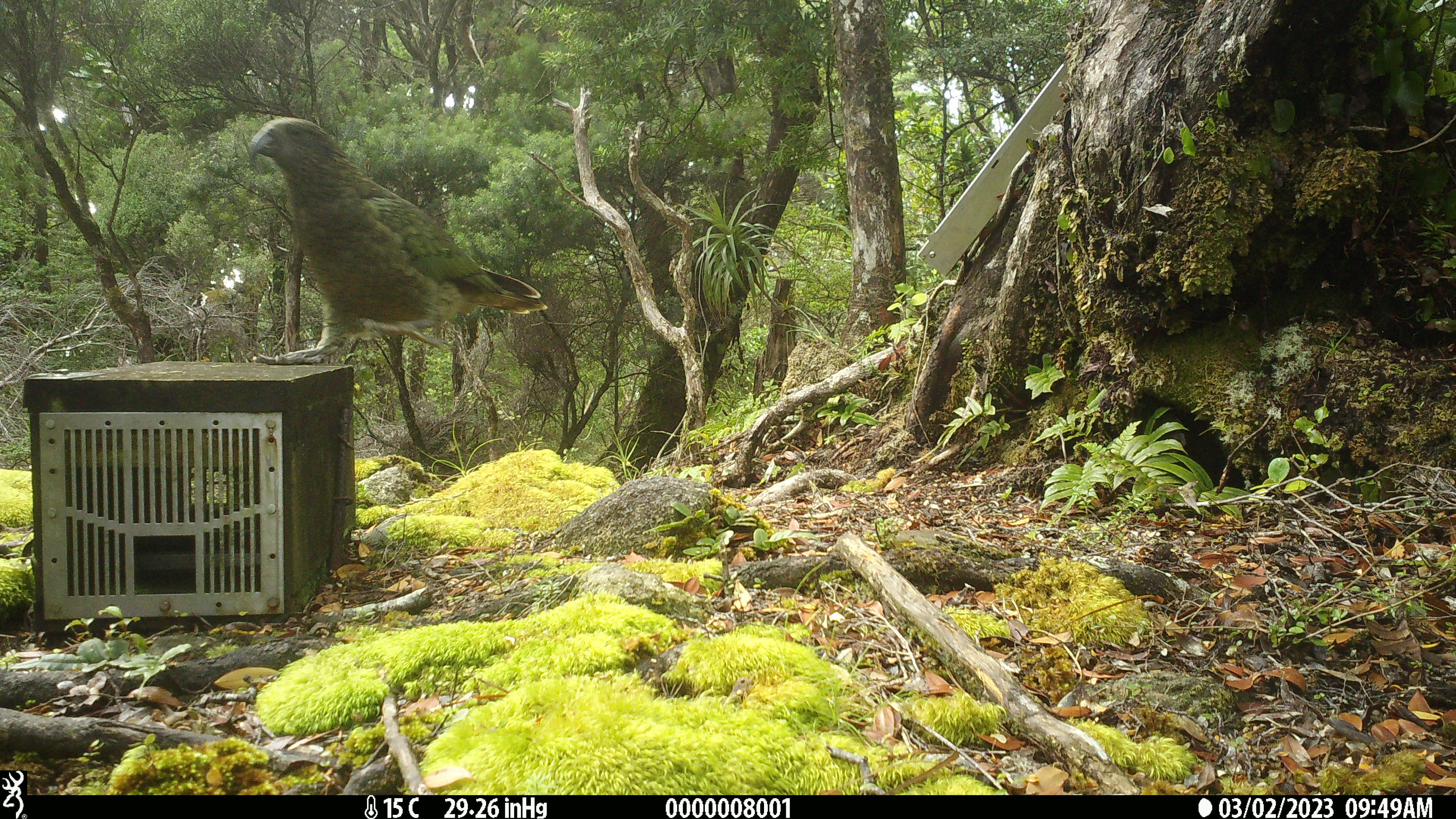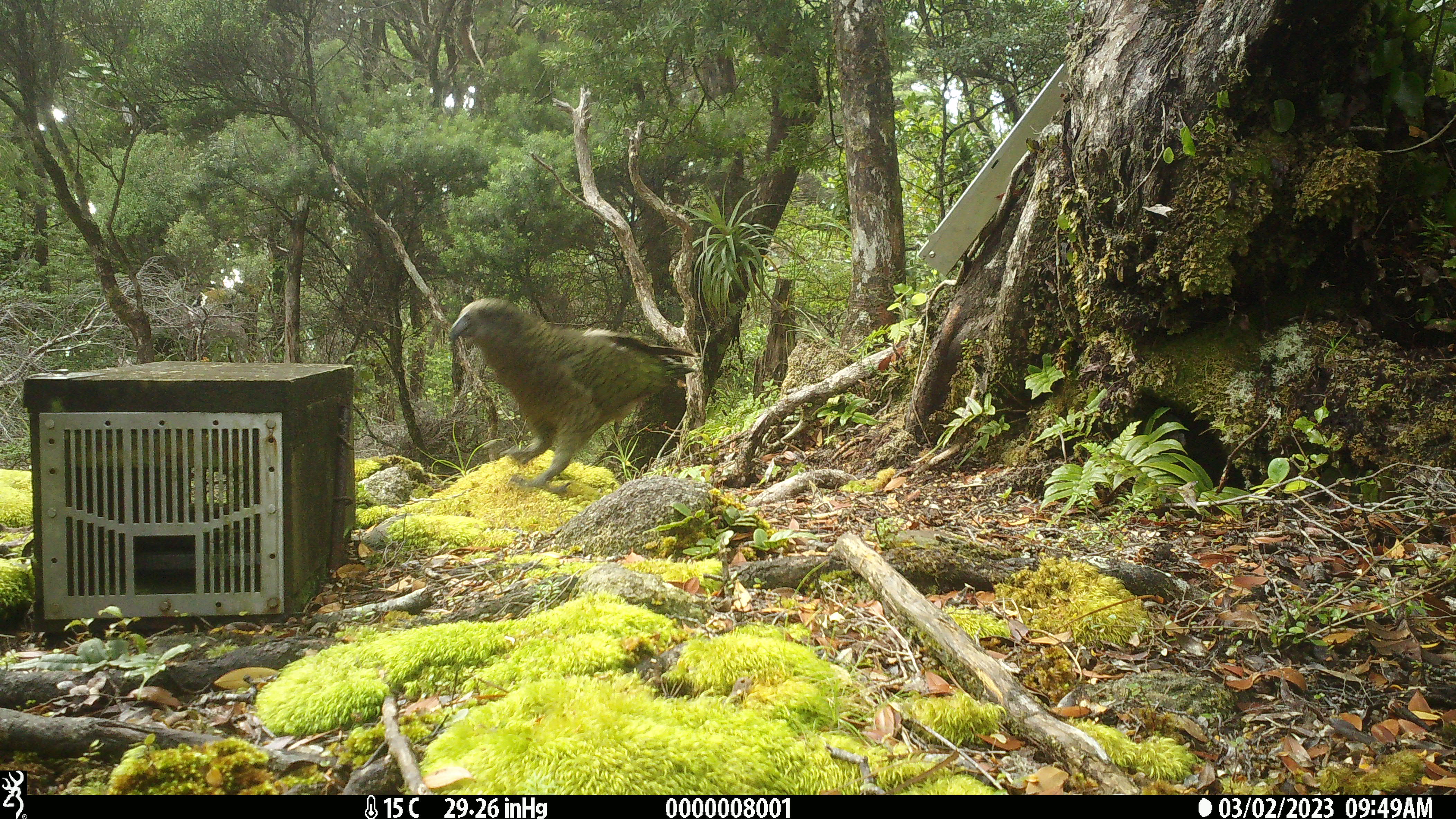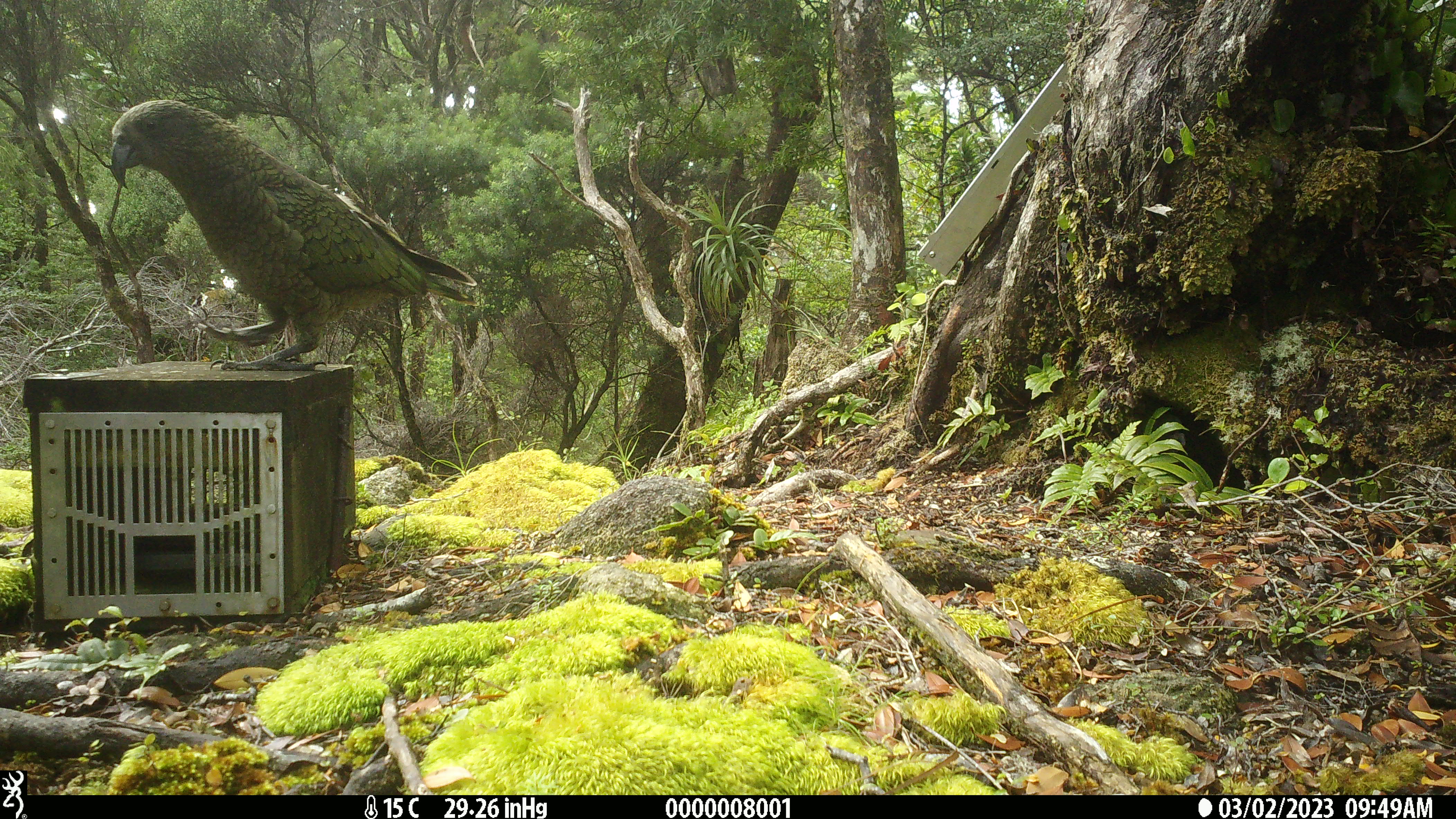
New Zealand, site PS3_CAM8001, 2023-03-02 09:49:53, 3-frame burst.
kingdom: Animalia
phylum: Chordata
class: Aves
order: Psittaciformes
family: Strigopidae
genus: Nestor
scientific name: Nestor notabilis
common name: kea